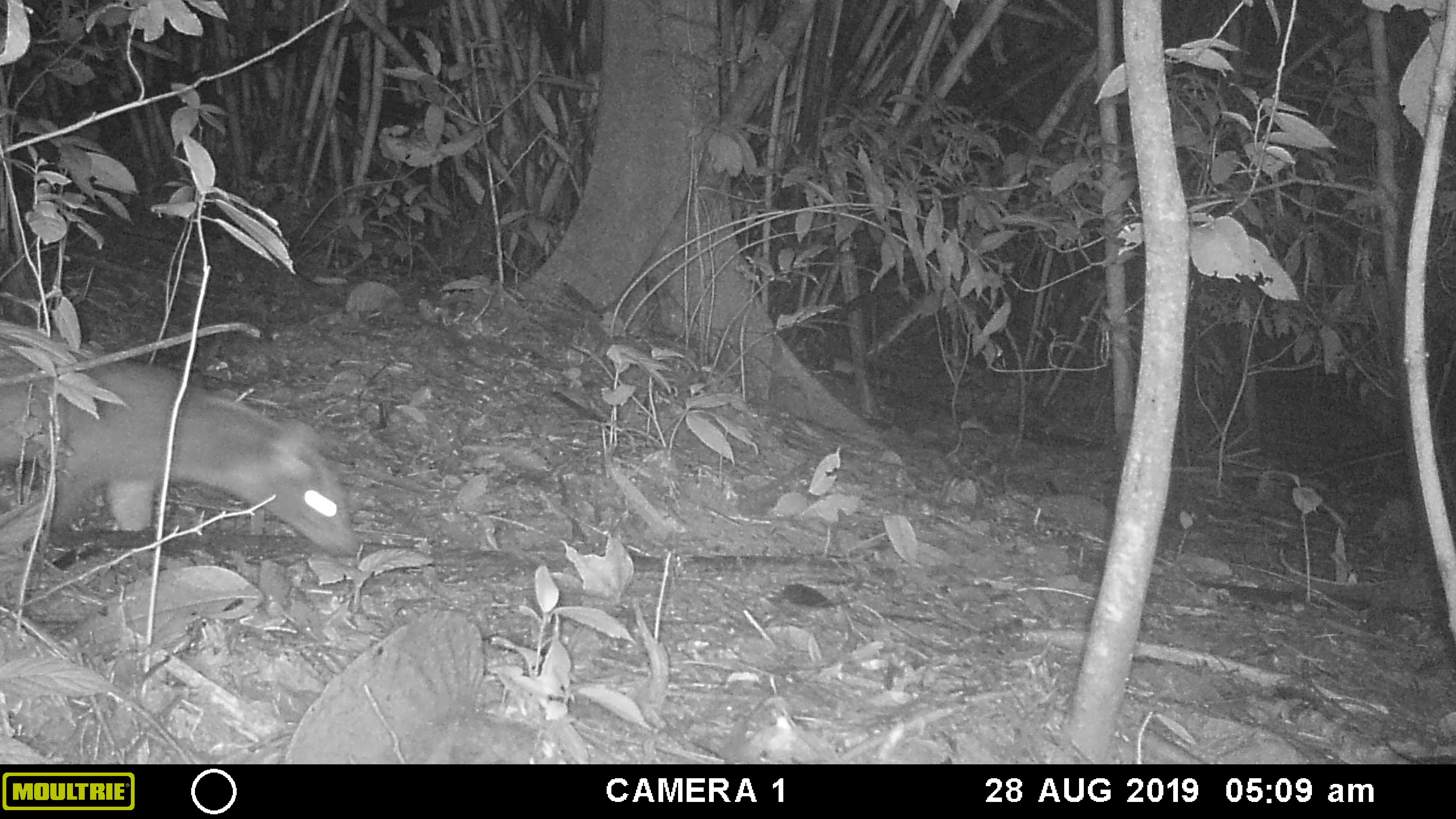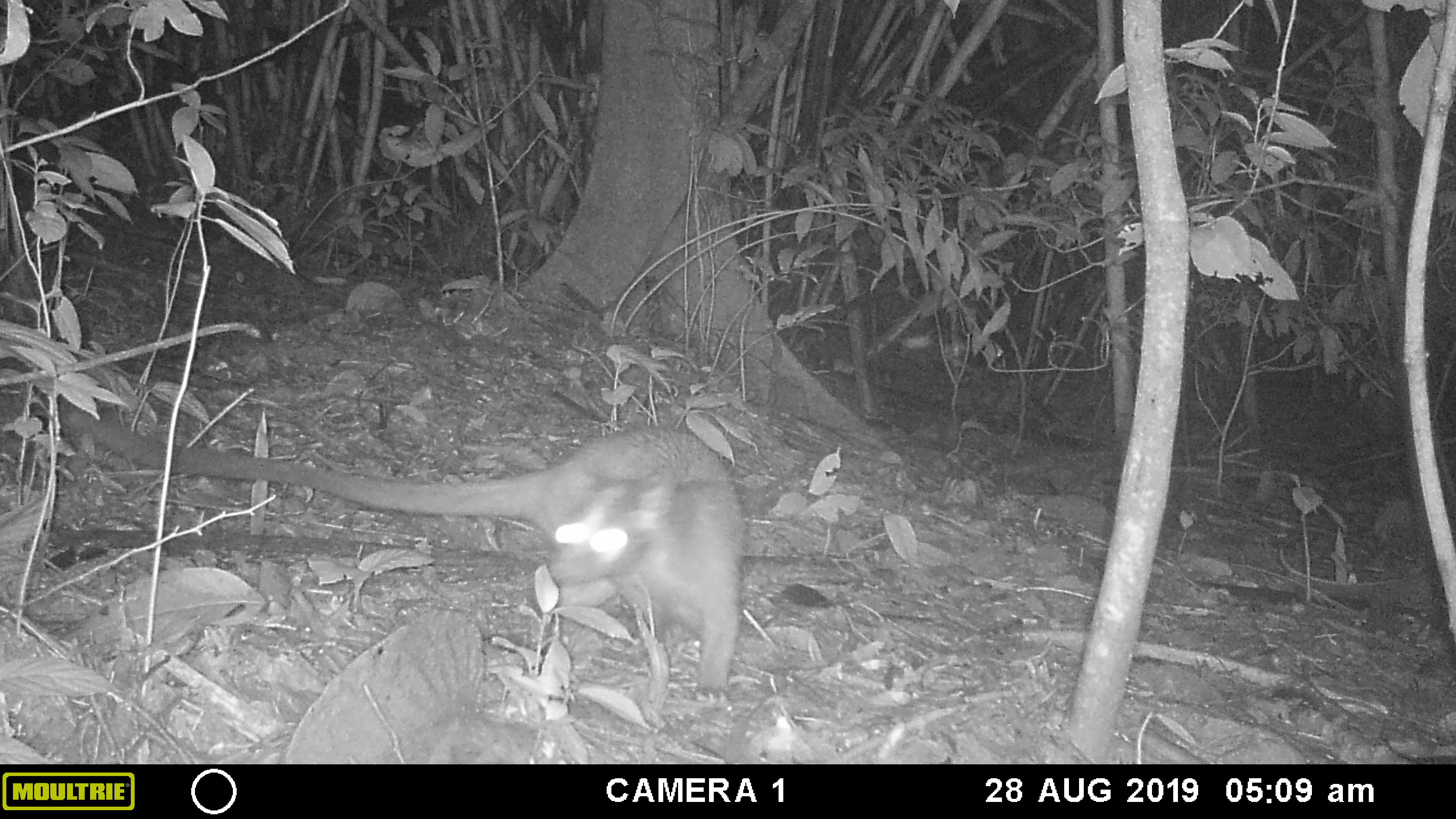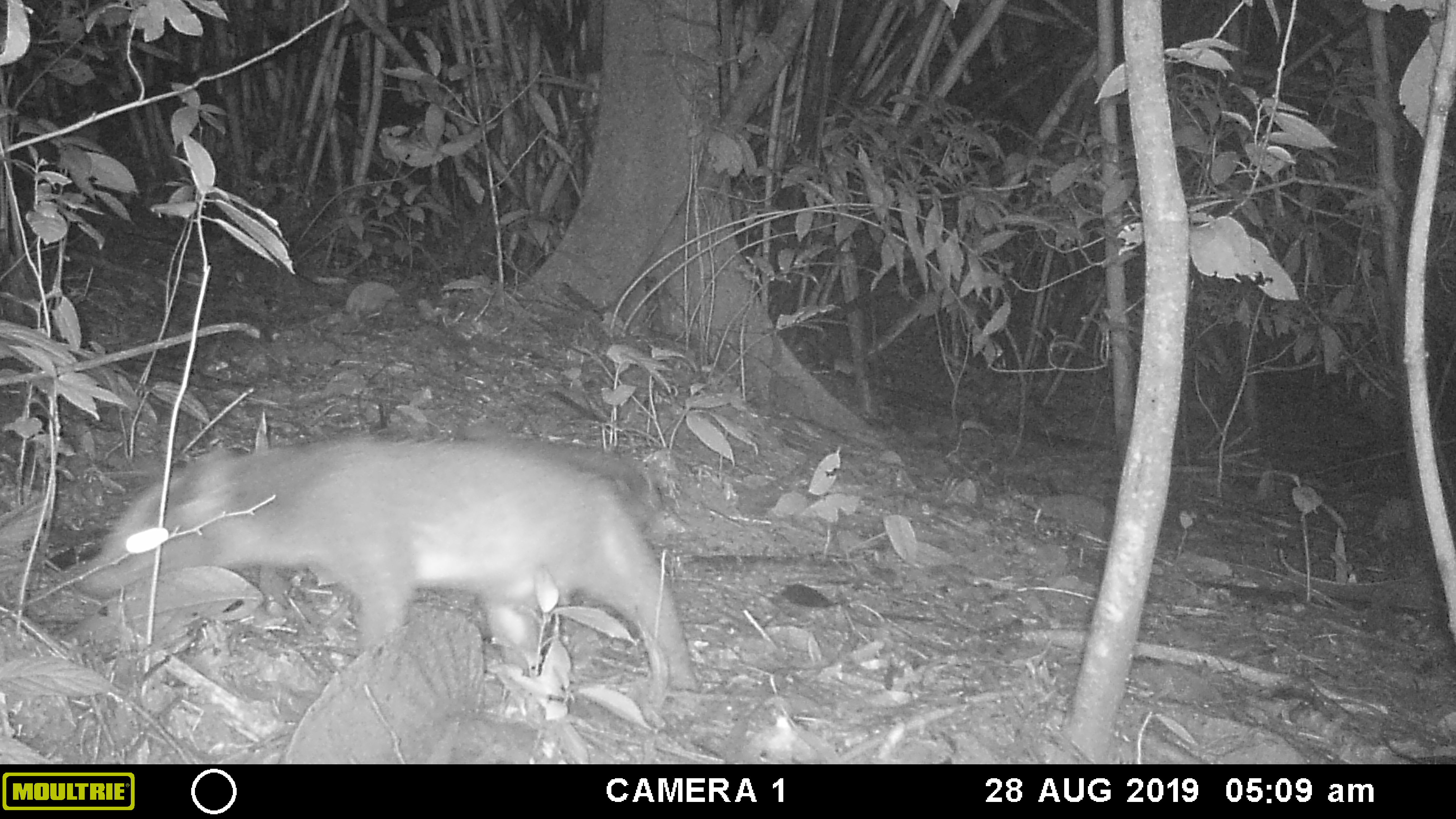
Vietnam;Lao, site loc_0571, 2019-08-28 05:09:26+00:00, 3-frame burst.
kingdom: Animalia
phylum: Chordata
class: Mammalia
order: Carnivora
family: Viverridae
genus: Paguma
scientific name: Paguma larvata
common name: masked palm civet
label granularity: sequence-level